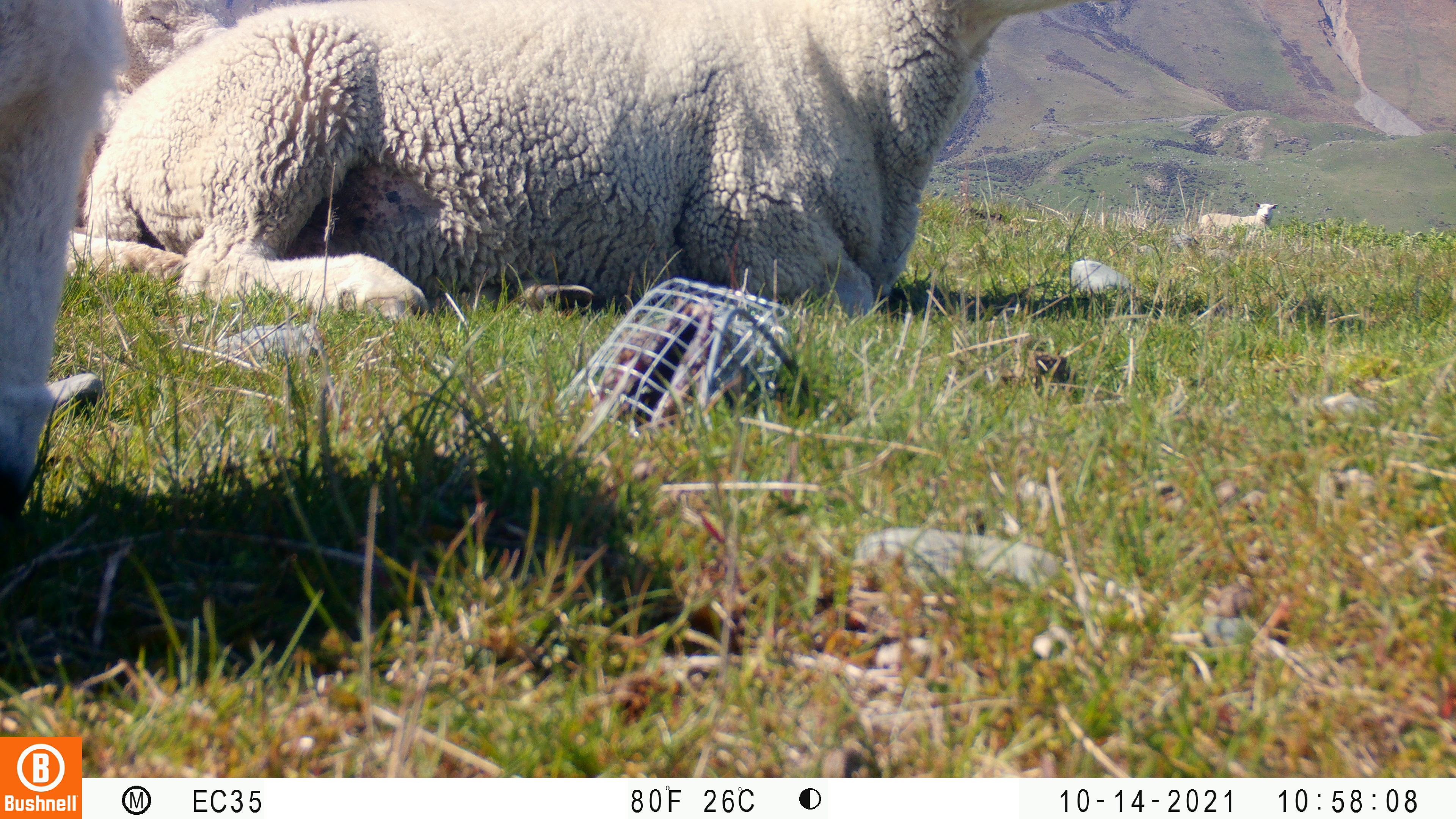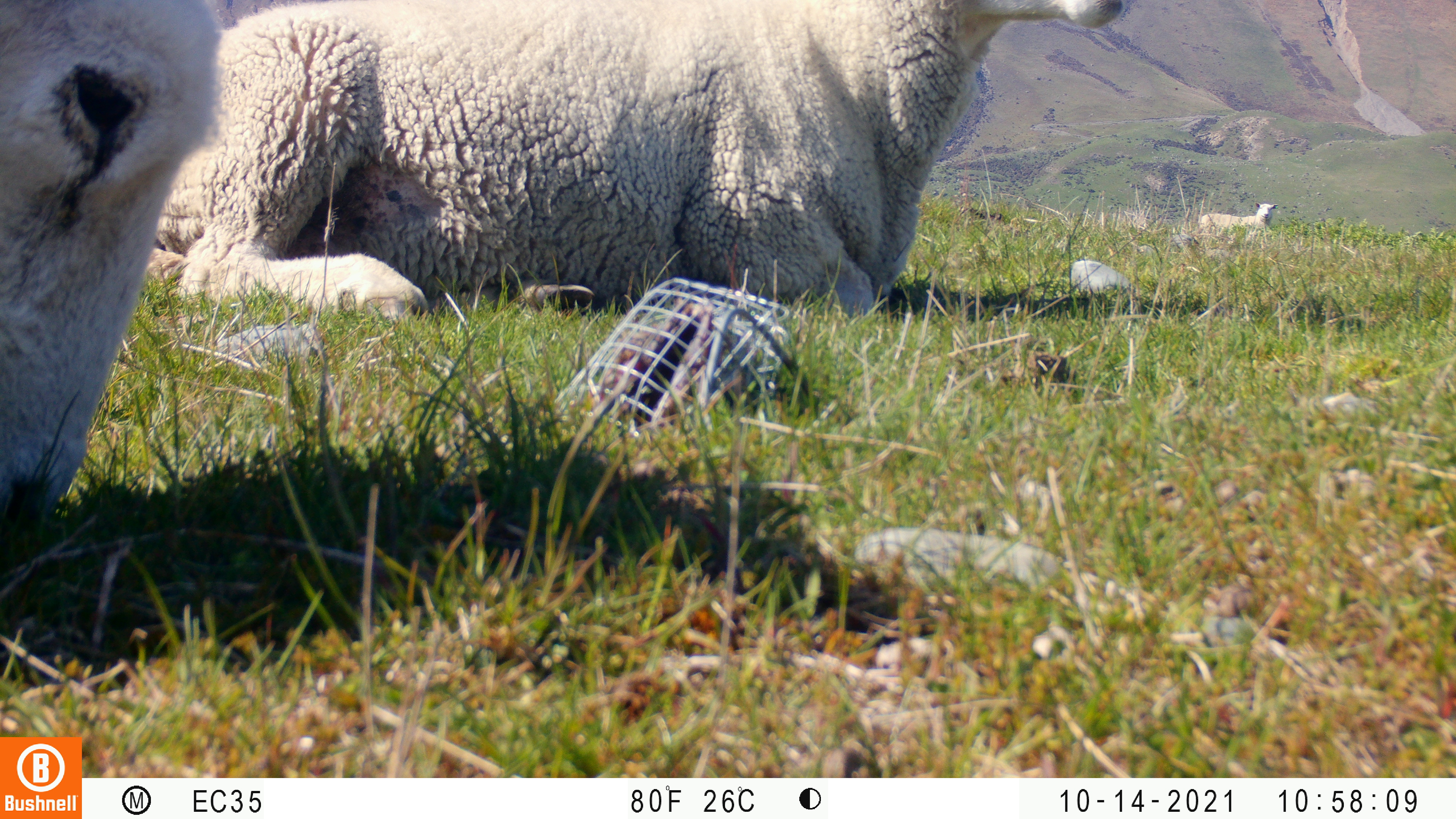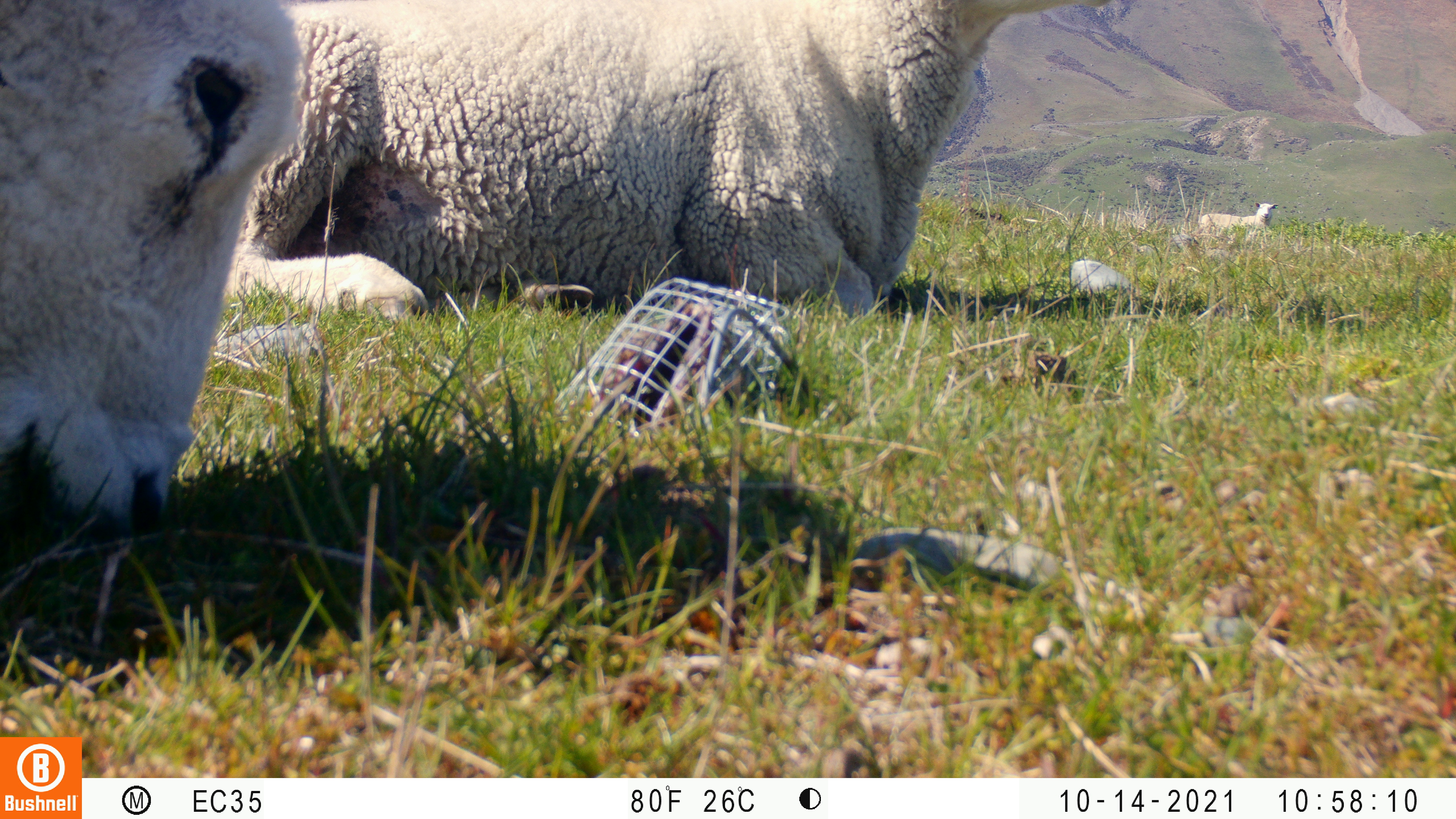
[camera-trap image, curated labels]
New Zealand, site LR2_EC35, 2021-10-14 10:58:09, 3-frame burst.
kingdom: Animalia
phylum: Chordata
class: Mammalia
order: Artiodactyla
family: Bovidae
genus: Bos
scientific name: Bos taurus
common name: domestic cow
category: cow